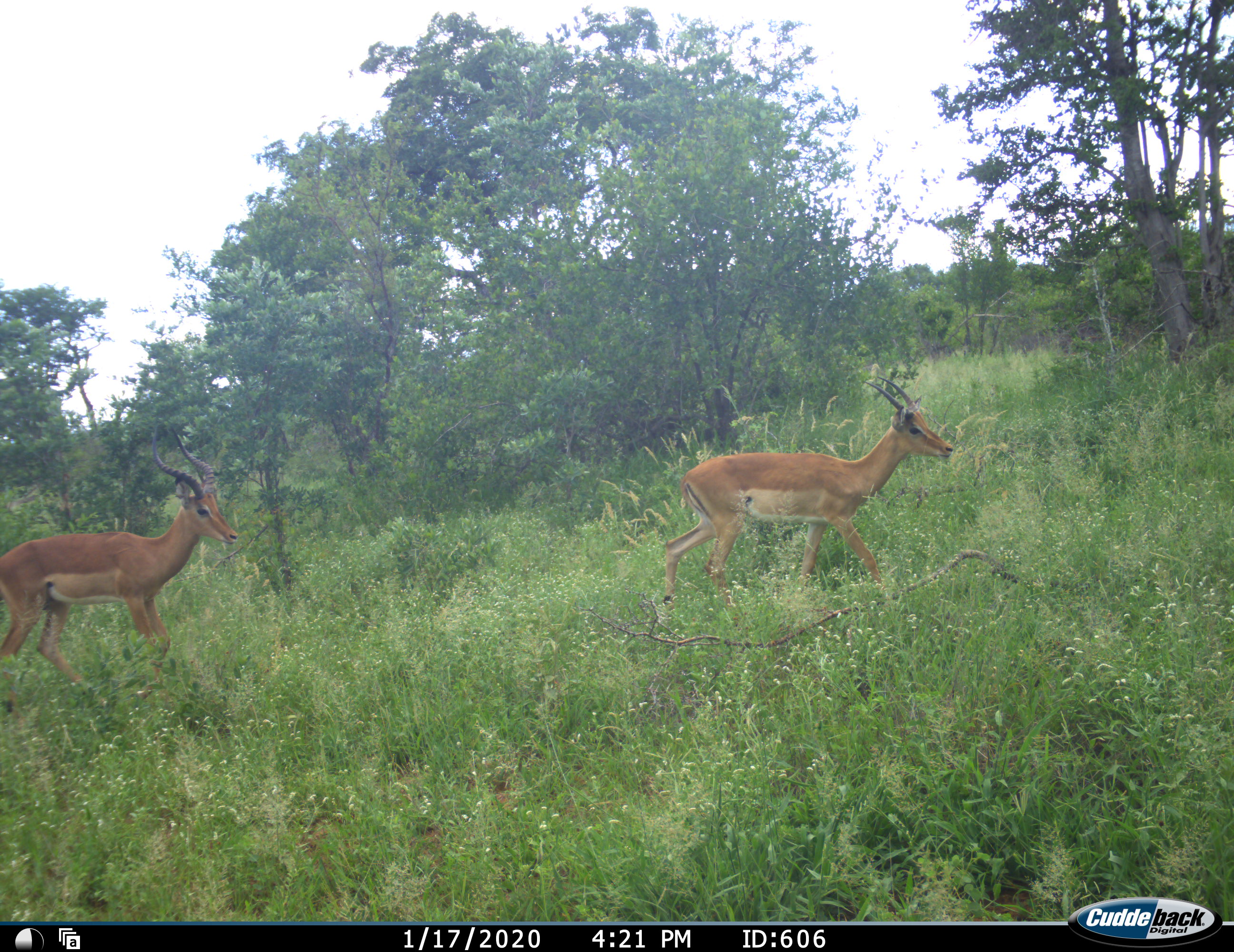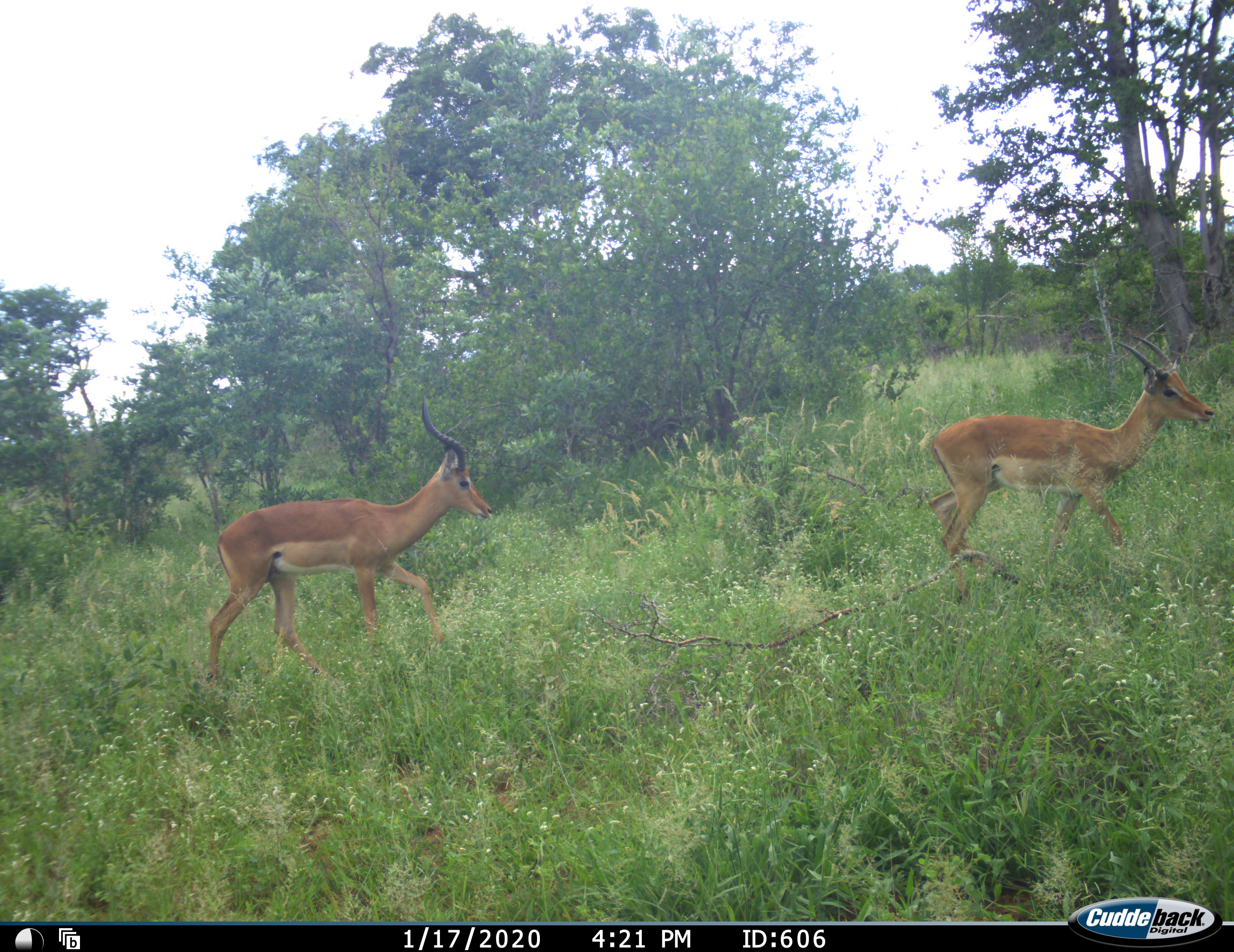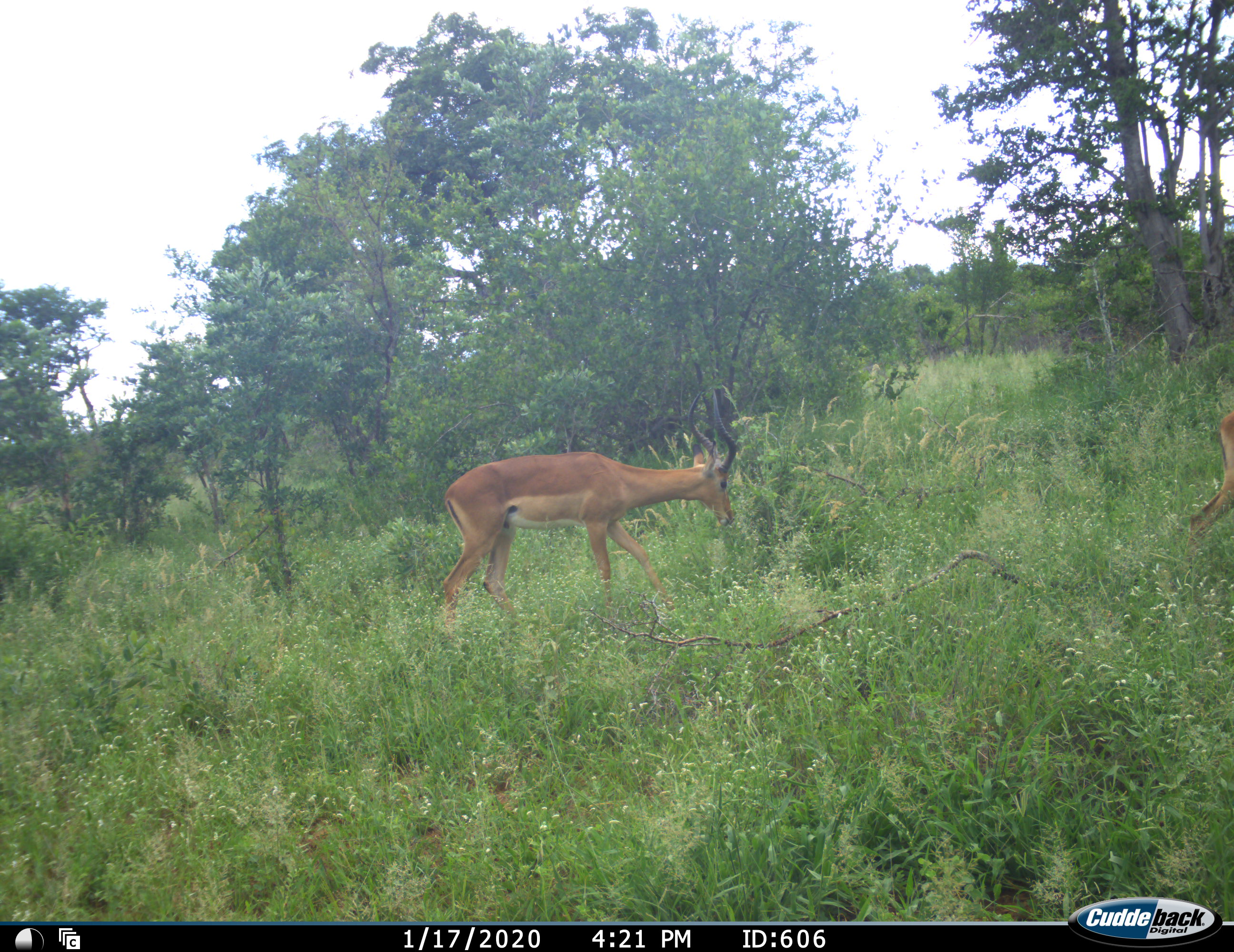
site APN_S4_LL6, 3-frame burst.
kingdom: Animalia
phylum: Chordata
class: Mammalia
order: Artiodactyla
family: Bovidae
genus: Aepyceros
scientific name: Aepyceros melampus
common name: impala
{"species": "impala (Aepyceros melampus)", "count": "2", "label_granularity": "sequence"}